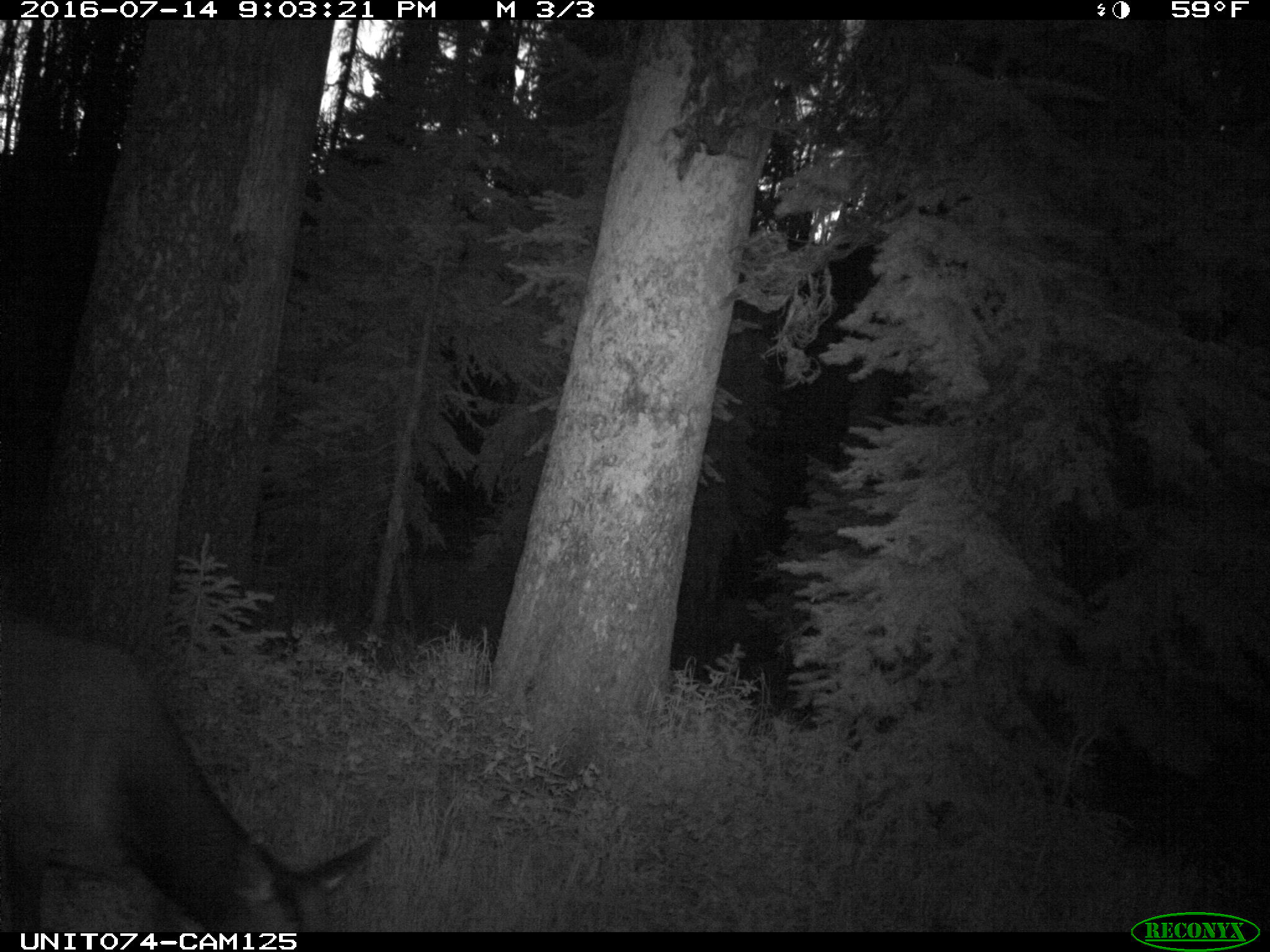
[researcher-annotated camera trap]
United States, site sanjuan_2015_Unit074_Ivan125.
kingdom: Animalia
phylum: Chordata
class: Mammalia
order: Artiodactyla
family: Cervidae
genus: Cervus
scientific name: Cervus elaphus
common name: red deer